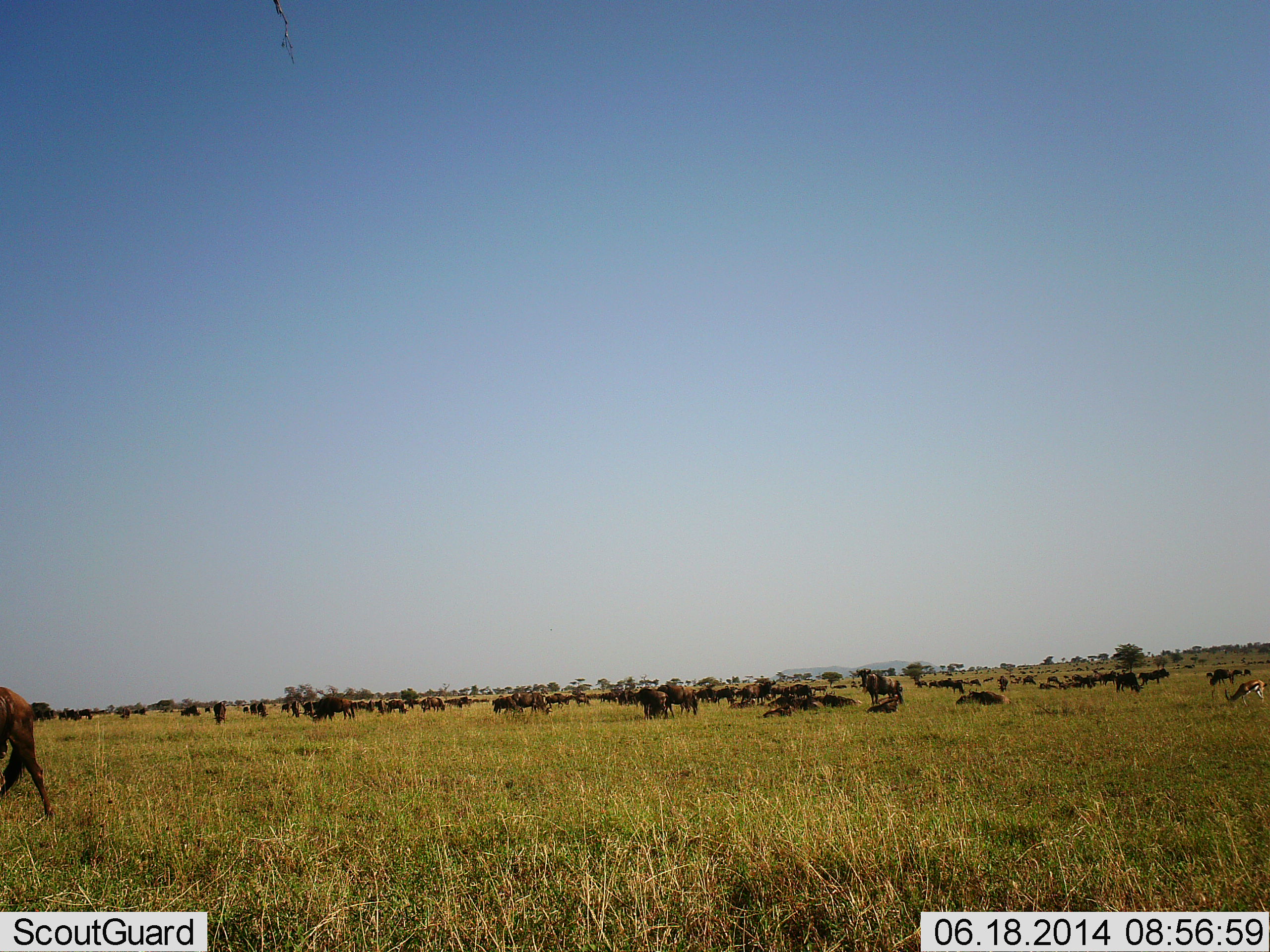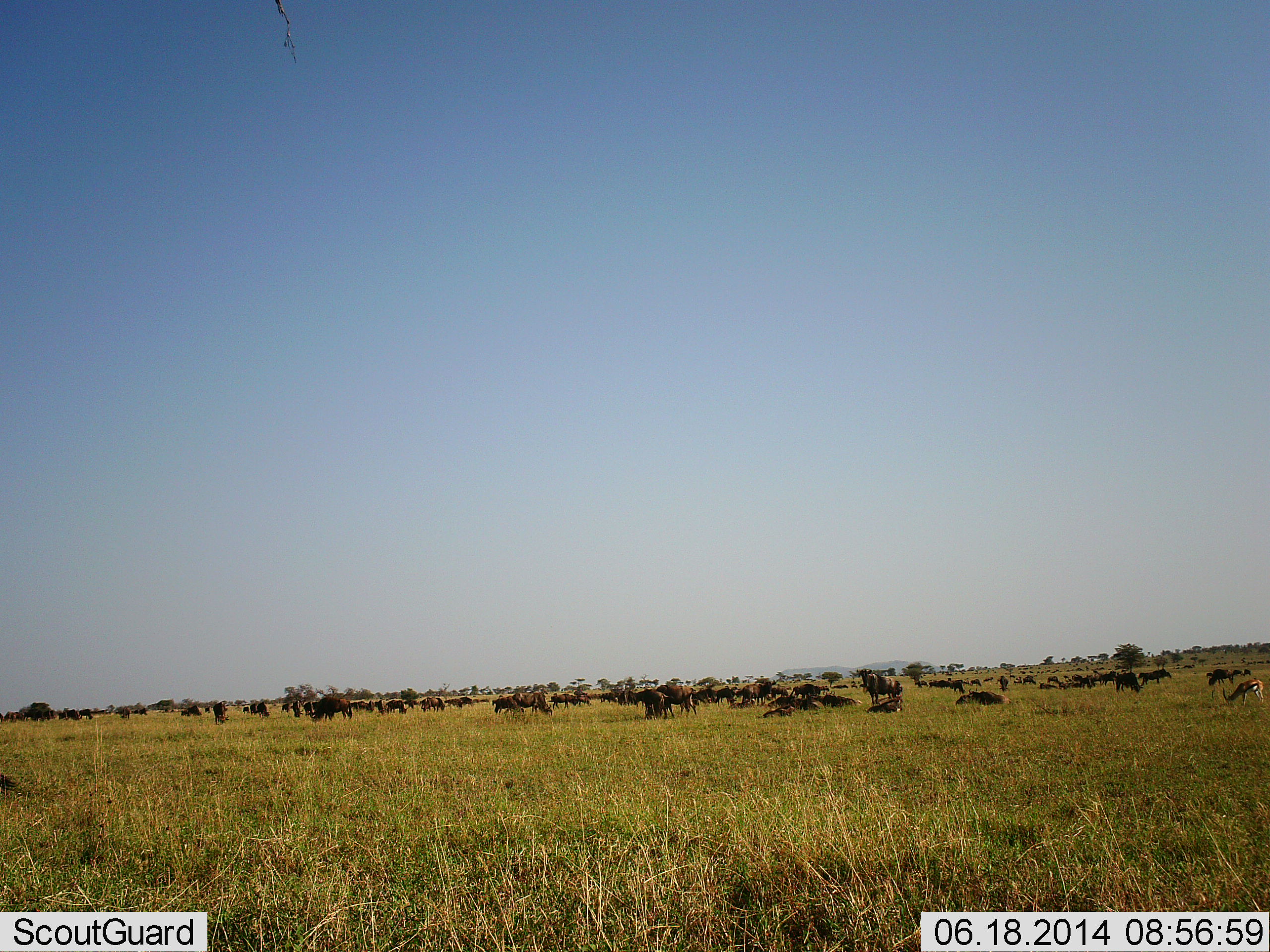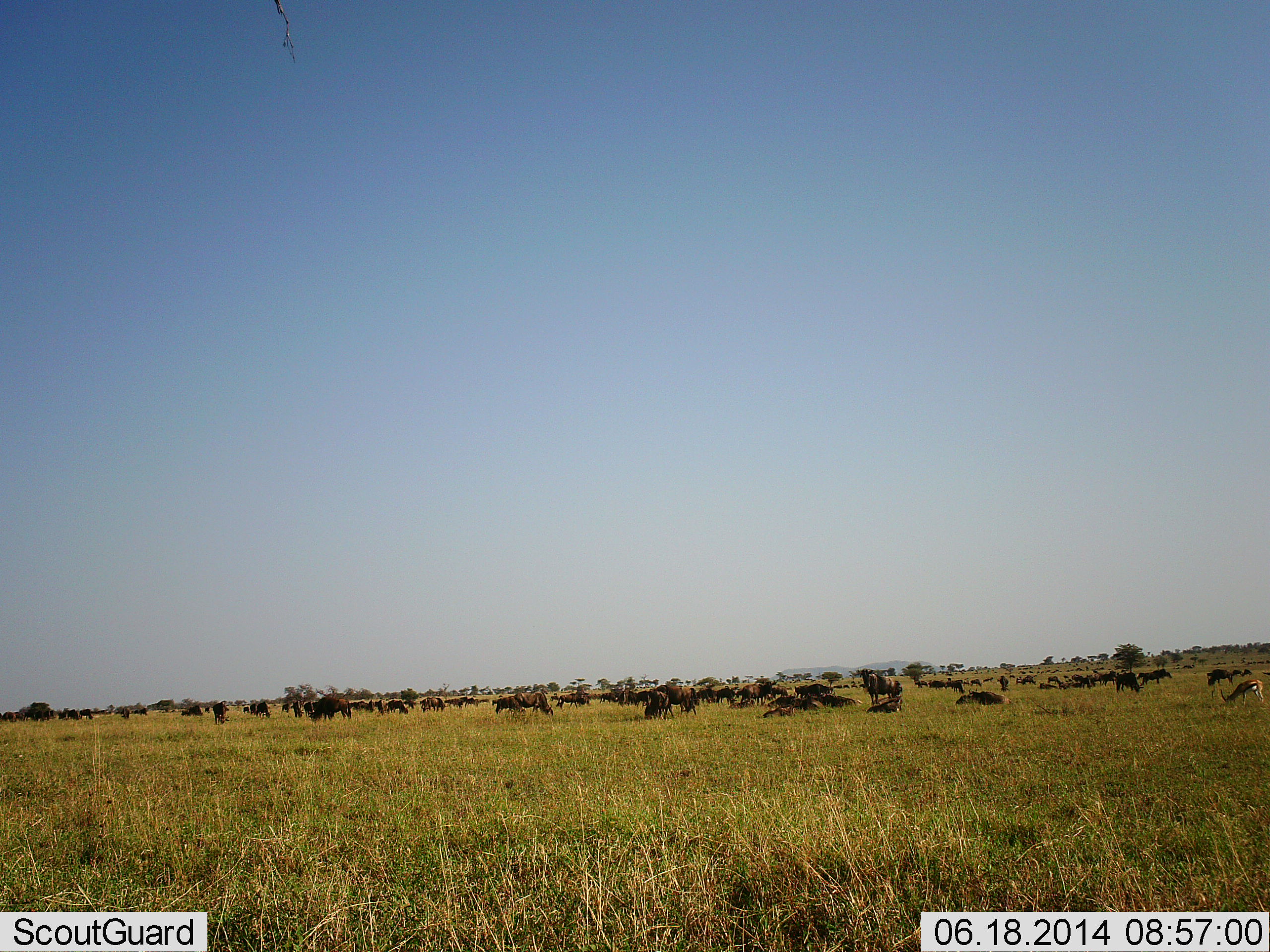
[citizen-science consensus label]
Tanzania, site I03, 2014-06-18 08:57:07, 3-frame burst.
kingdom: Animalia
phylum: Chordata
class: Mammalia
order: Artiodactyla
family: Bovidae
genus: Eudorcas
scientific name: Eudorcas thomsonii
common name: thomson's gazelle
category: gazellethomsons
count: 1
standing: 20%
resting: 0%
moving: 0%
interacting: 0%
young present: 0%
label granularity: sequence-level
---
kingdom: Animalia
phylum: Chordata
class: Mammalia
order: Artiodactyla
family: Bovidae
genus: Connochaetes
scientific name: Connochaetes taurinus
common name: blue wildebeest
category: wildebeest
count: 51+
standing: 74%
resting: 63%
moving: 58%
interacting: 21%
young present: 0%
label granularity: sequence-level